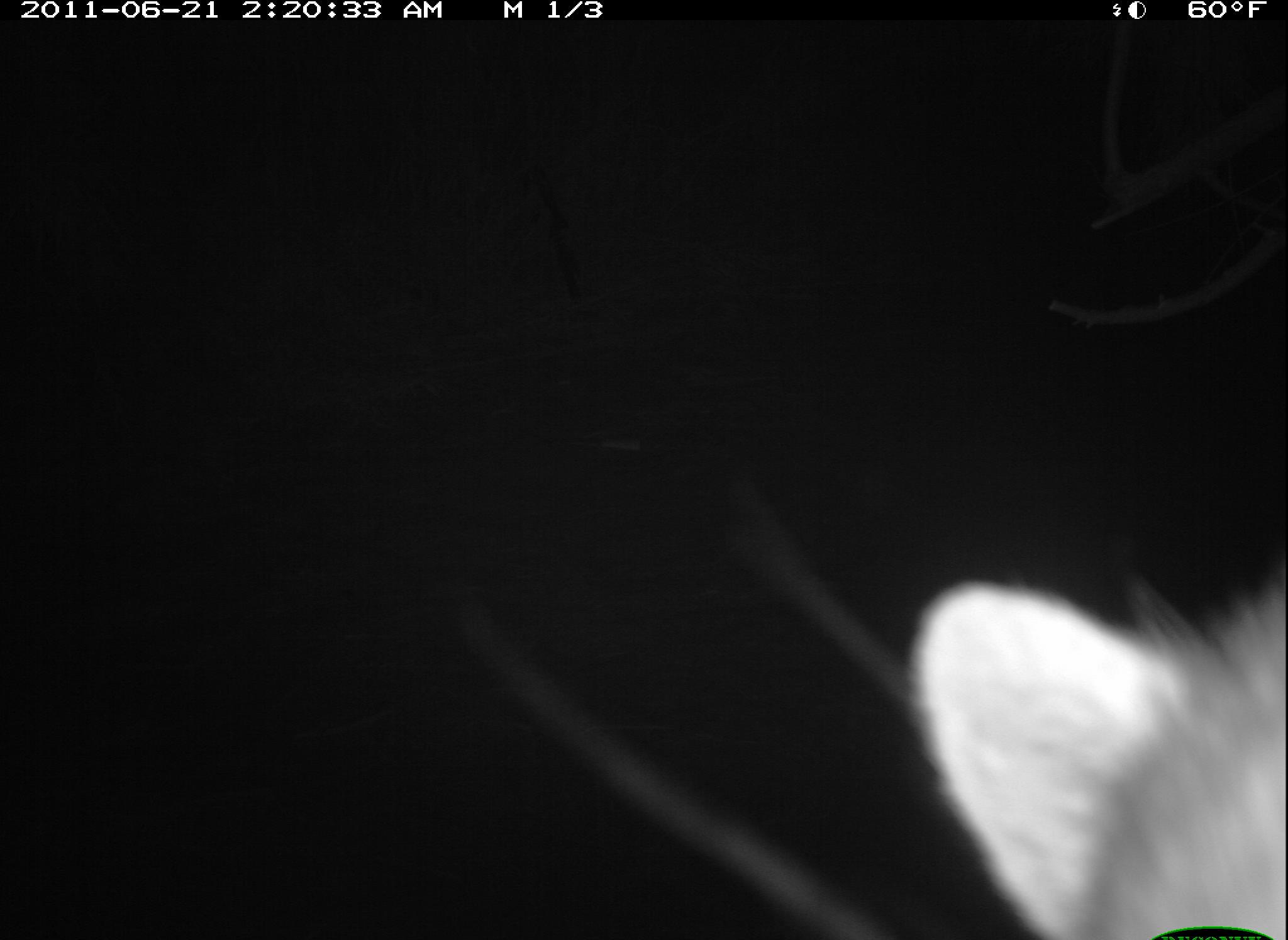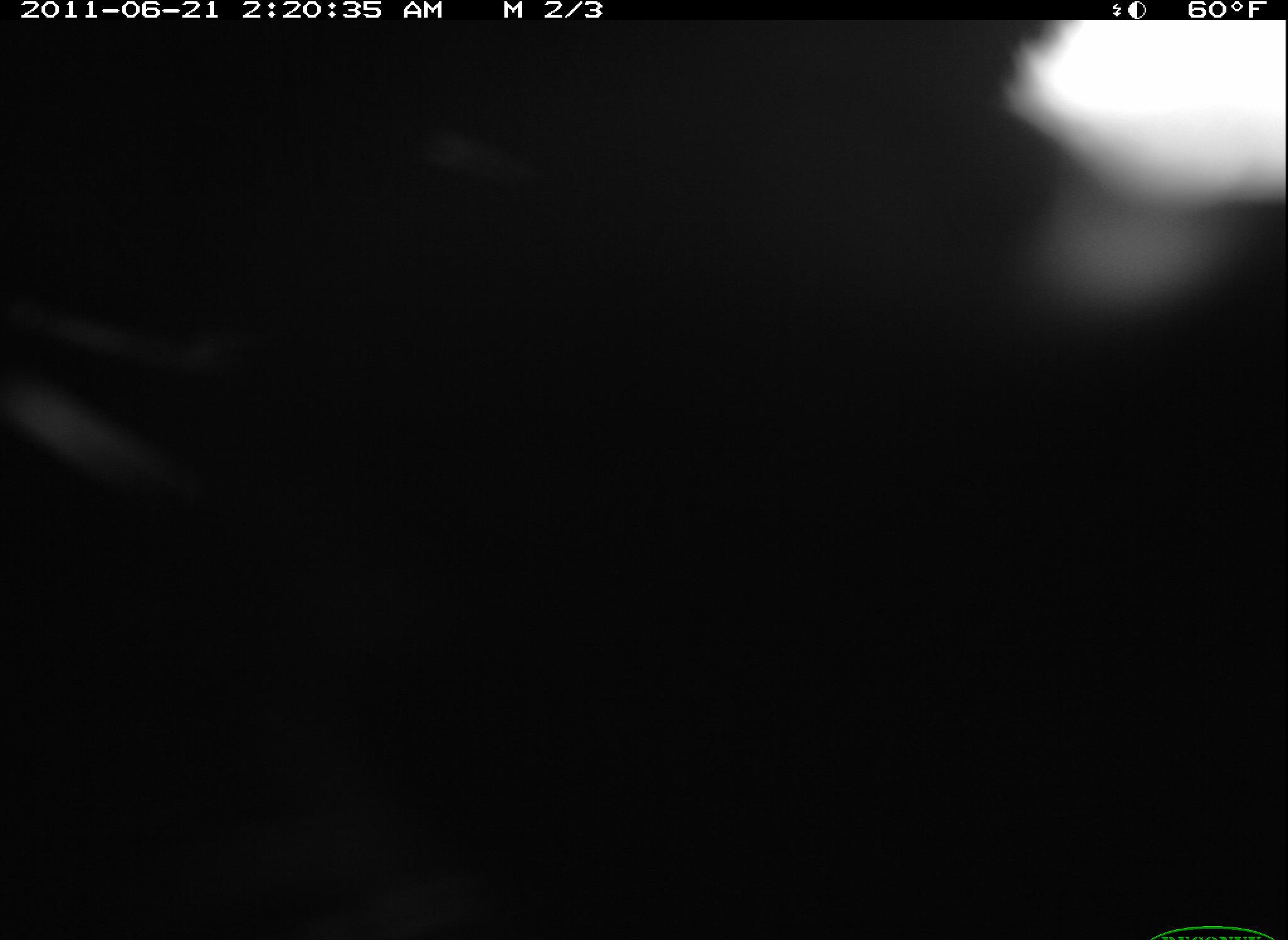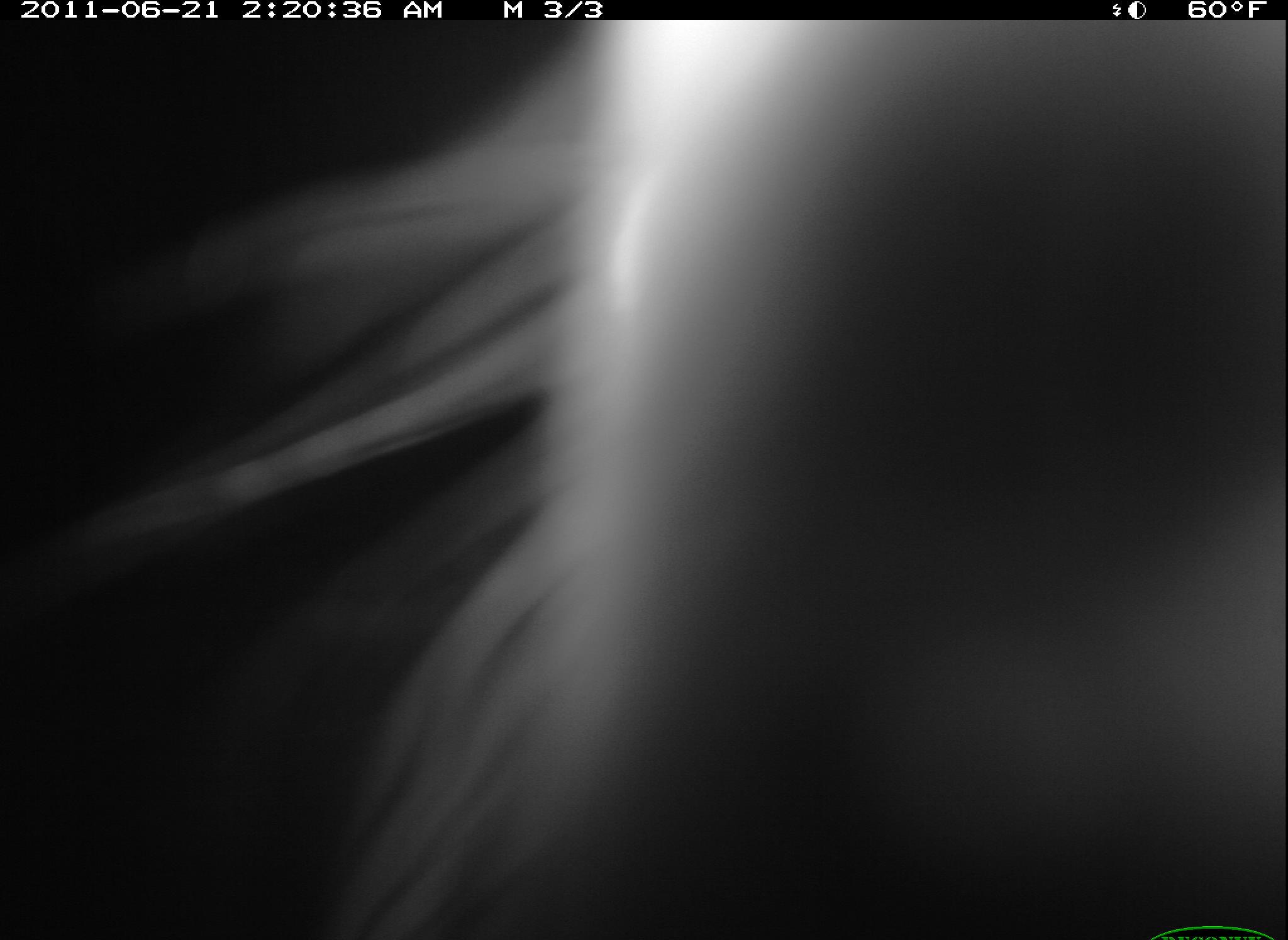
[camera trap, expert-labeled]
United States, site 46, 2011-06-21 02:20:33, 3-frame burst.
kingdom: Animalia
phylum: Chordata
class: Mammalia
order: Carnivora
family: Procyonidae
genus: Procyon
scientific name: Procyon lotor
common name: raccoon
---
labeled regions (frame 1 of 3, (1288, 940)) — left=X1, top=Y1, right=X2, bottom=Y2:
raccoon: left=882, top=532, right=1283, bottom=940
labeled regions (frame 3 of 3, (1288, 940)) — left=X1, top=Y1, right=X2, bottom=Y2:
raccoon: left=71, top=27, right=1285, bottom=937